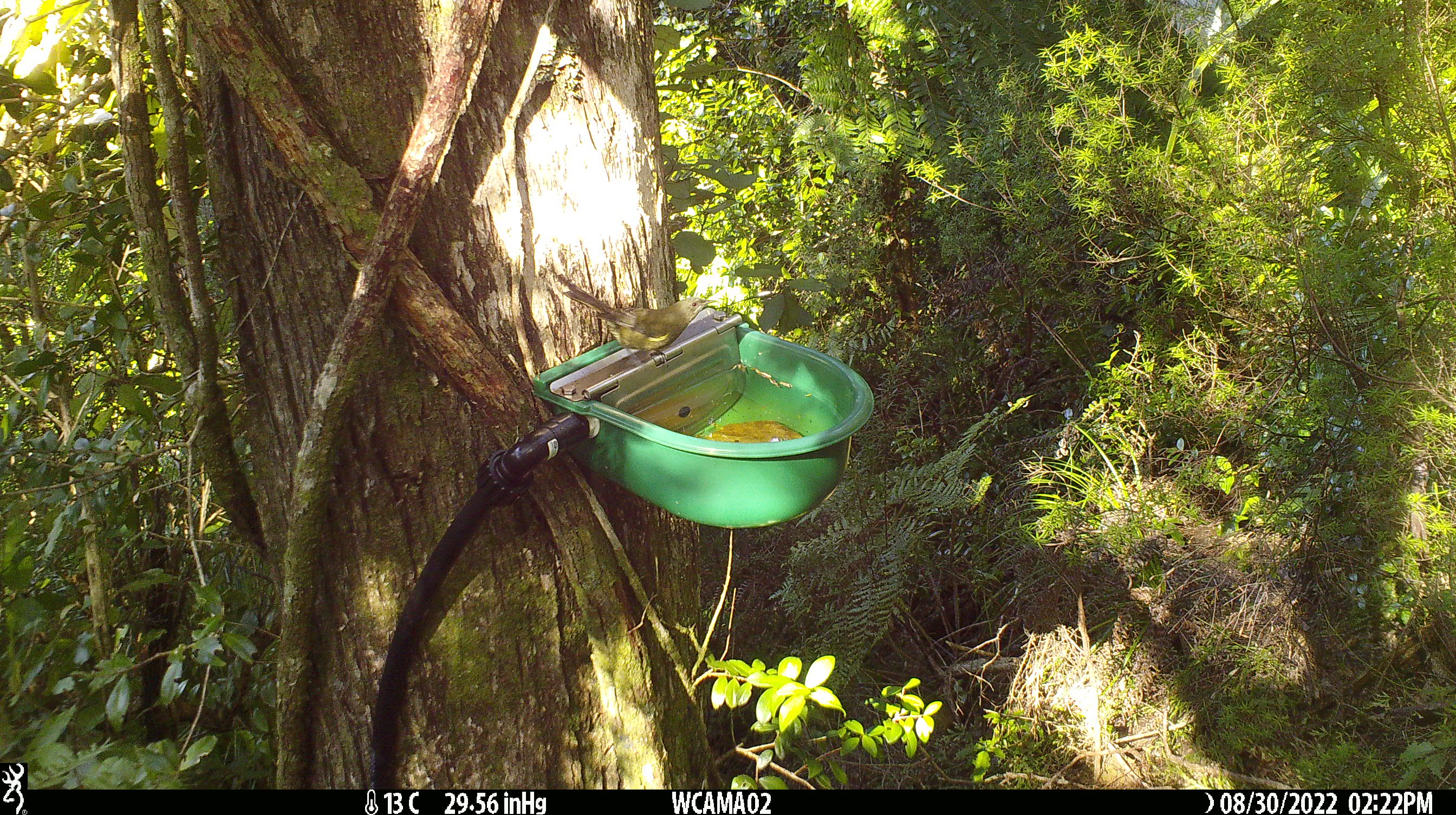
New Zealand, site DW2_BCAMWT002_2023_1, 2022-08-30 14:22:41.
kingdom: Animalia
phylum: Chordata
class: Aves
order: Passeriformes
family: Meliphagidae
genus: Anthornis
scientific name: Anthornis melanura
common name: new zealand bellbird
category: bellbird